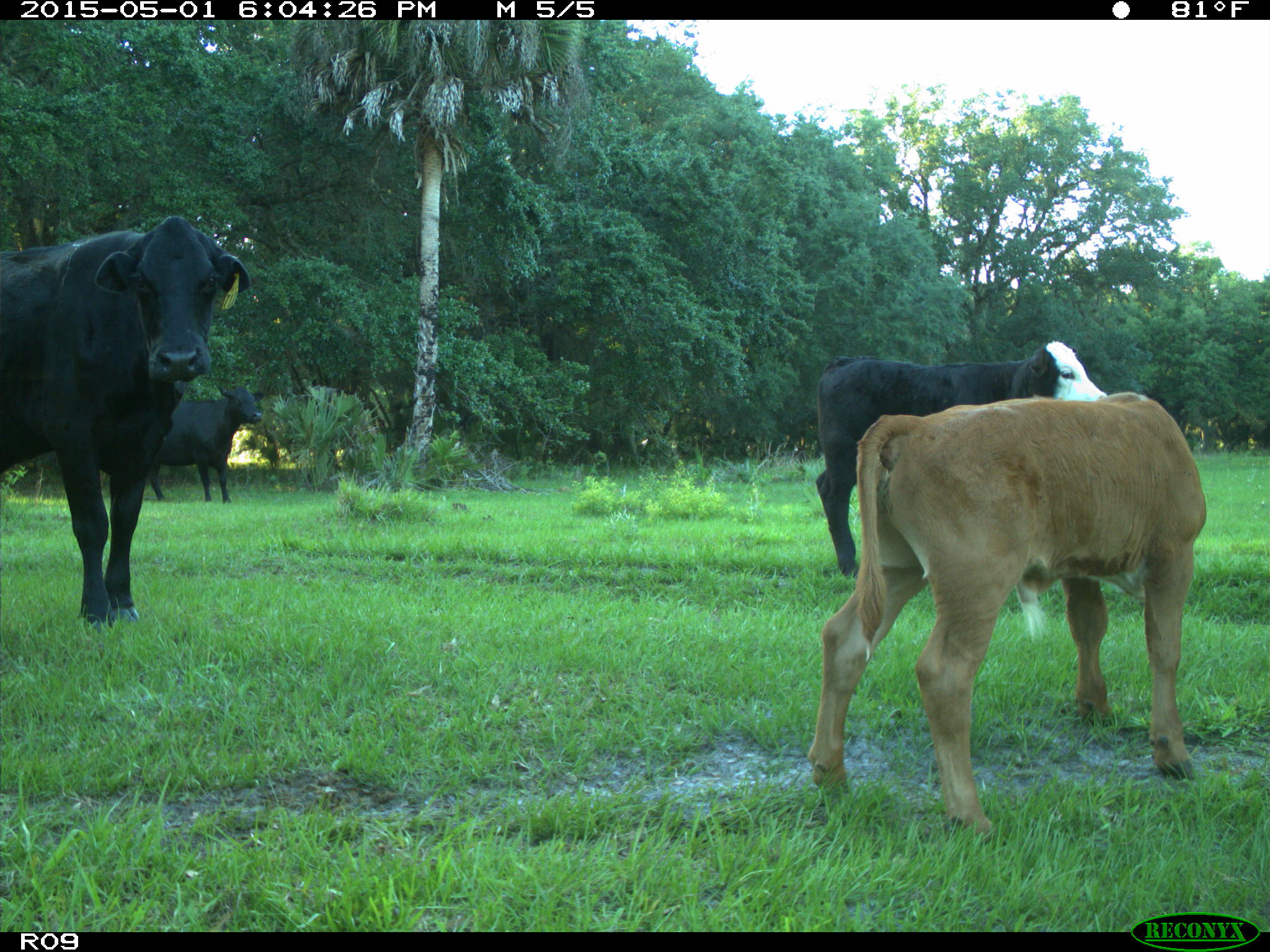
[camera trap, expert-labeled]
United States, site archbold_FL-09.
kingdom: Animalia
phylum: Chordata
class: Mammalia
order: Artiodactyla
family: Bovidae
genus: Bos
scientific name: Bos taurus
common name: domestic cow